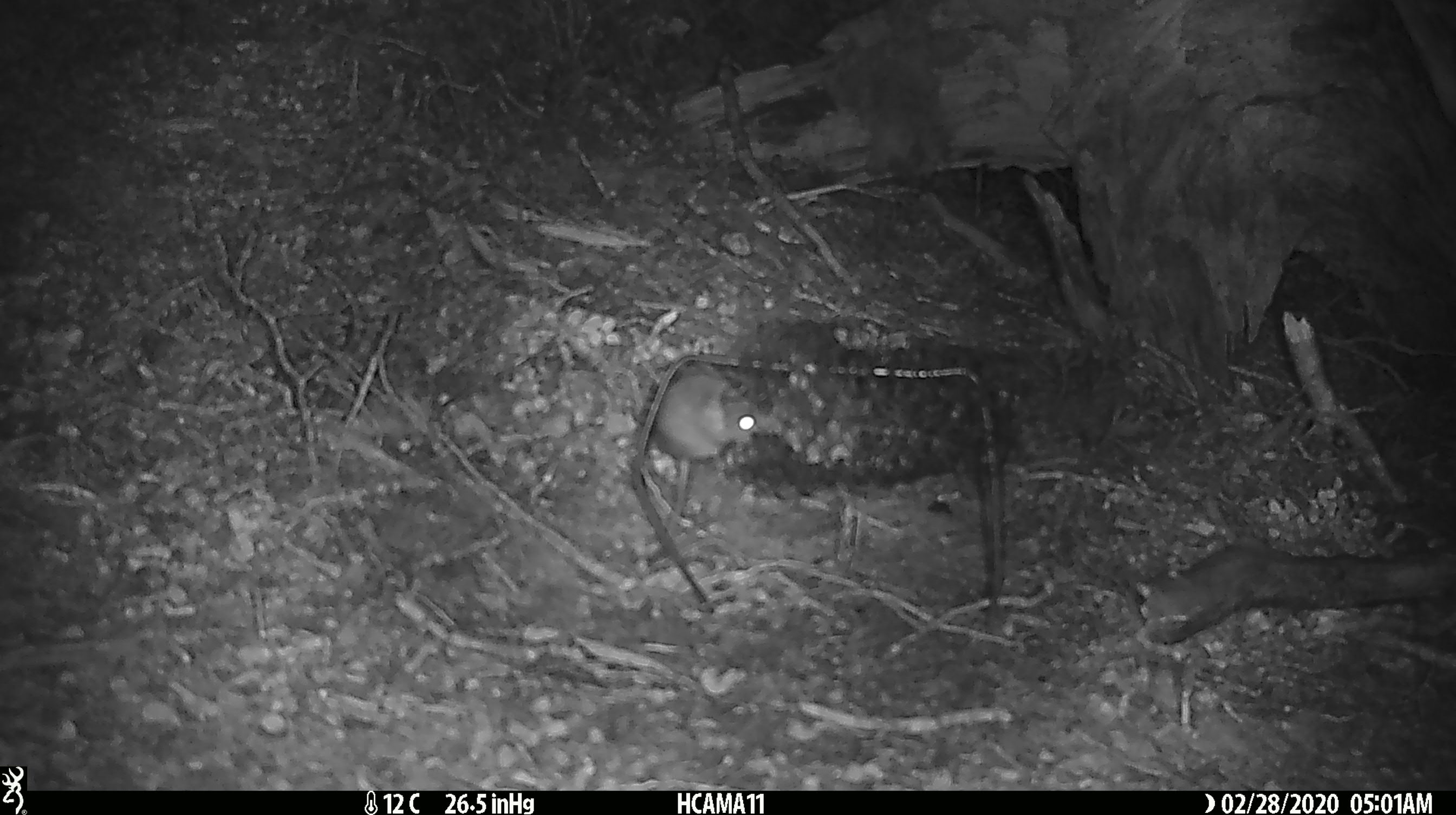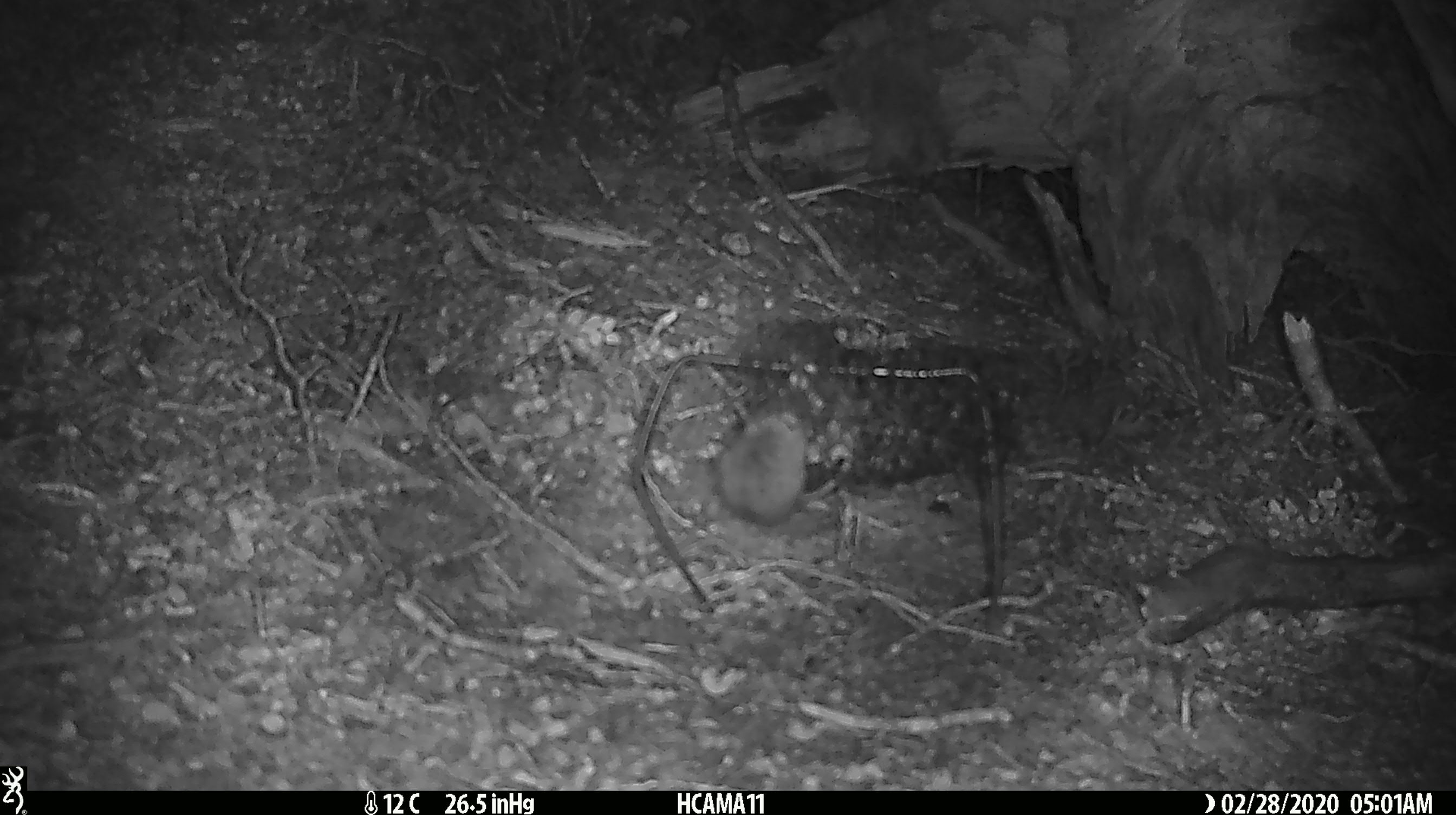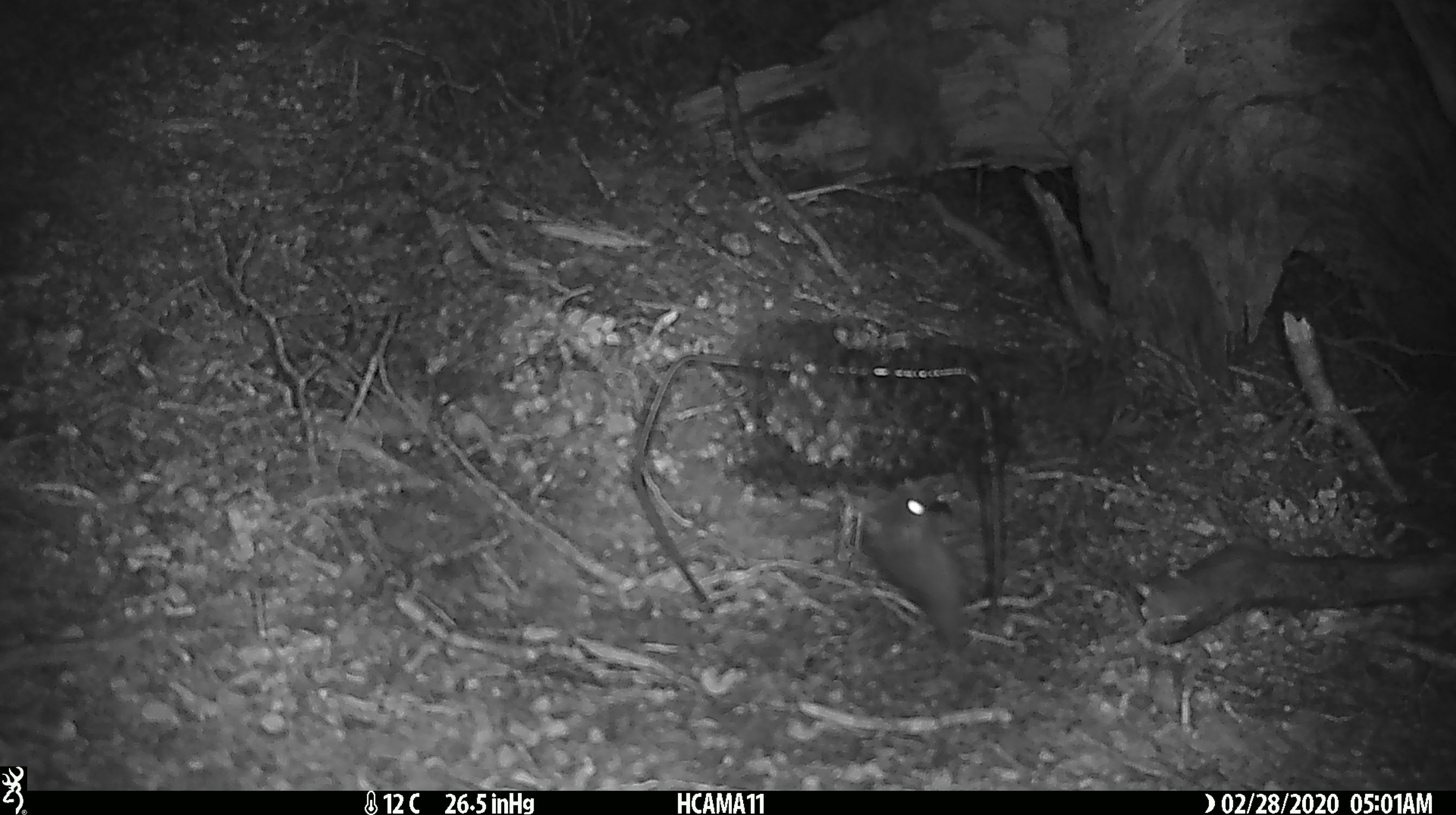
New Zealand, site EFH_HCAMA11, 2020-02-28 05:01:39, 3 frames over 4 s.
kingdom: Animalia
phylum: Chordata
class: Mammalia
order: Rodentia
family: Muridae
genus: Mus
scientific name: Mus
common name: mouse